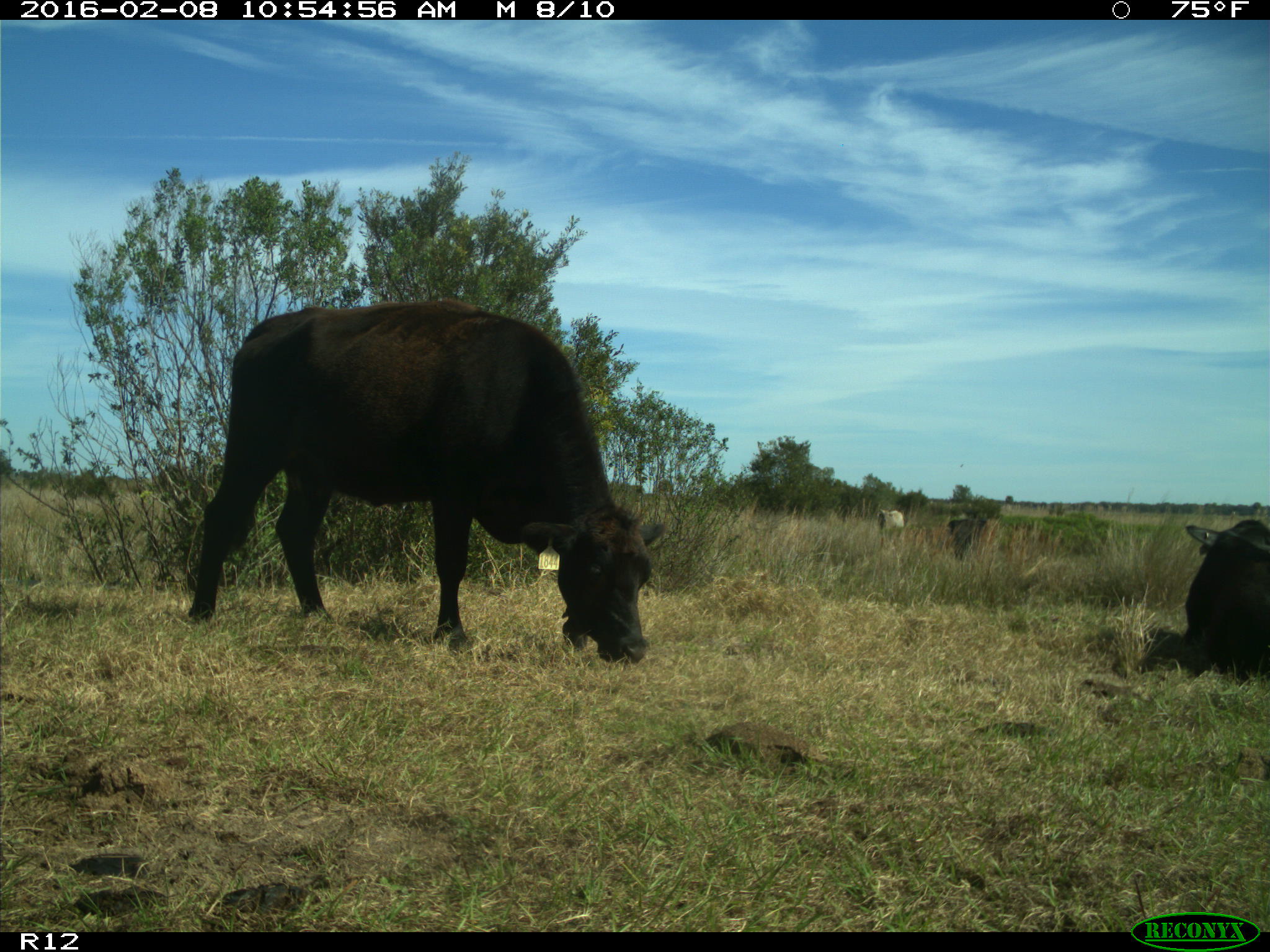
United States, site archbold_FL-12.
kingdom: Animalia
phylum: Chordata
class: Mammalia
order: Artiodactyla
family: Bovidae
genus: Bos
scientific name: Bos taurus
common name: domestic cow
Bos taurus (domestic cow).